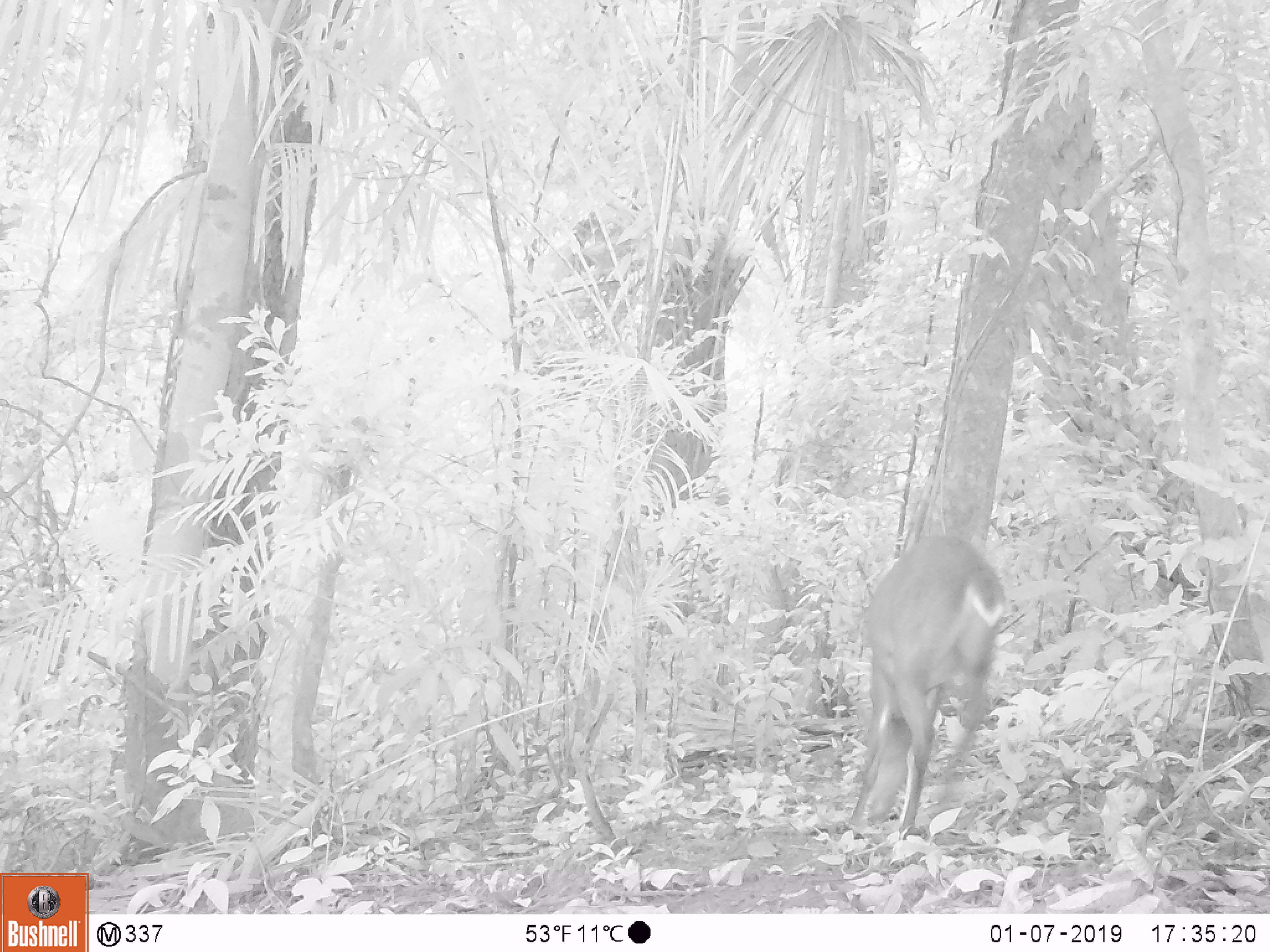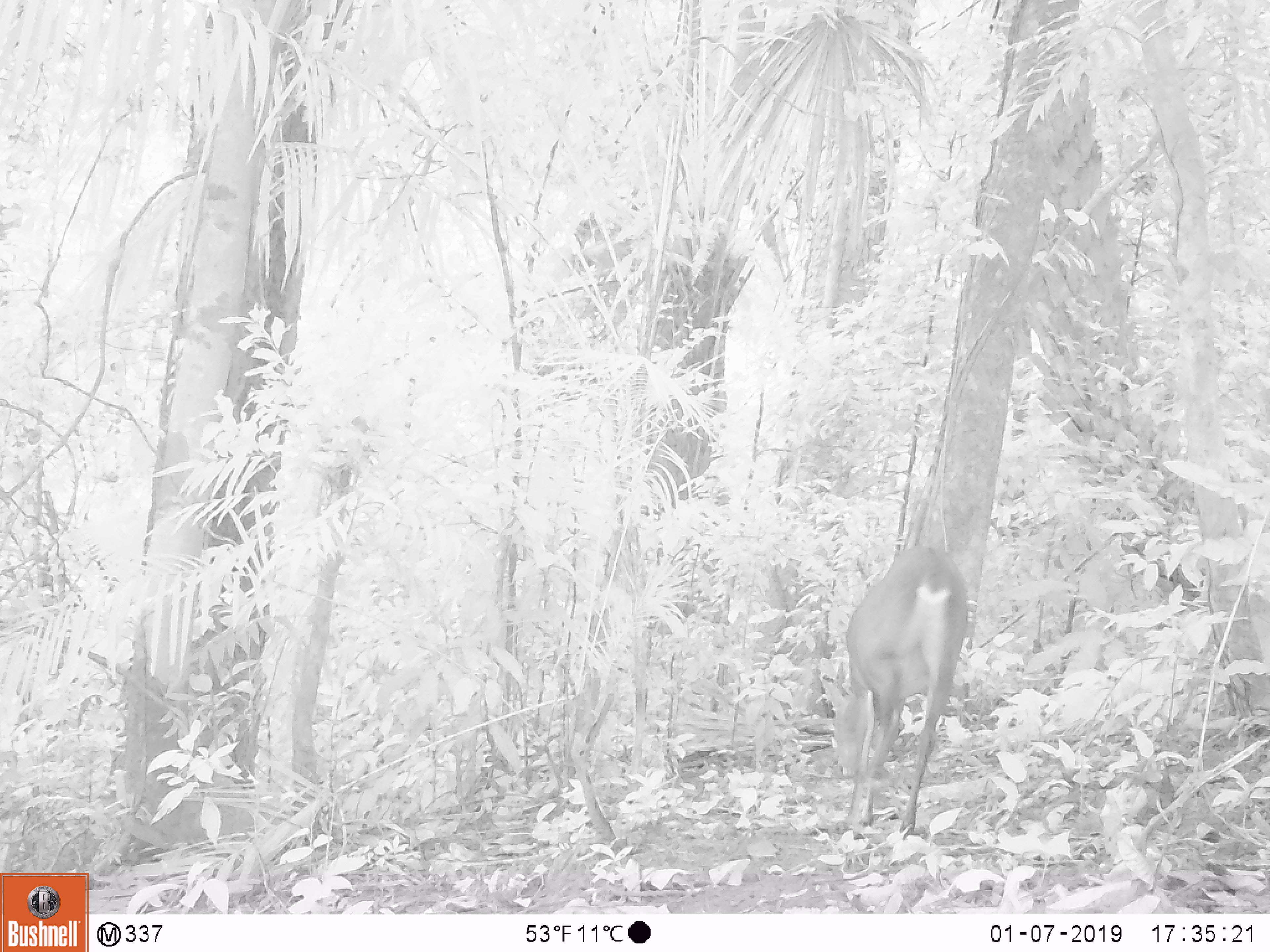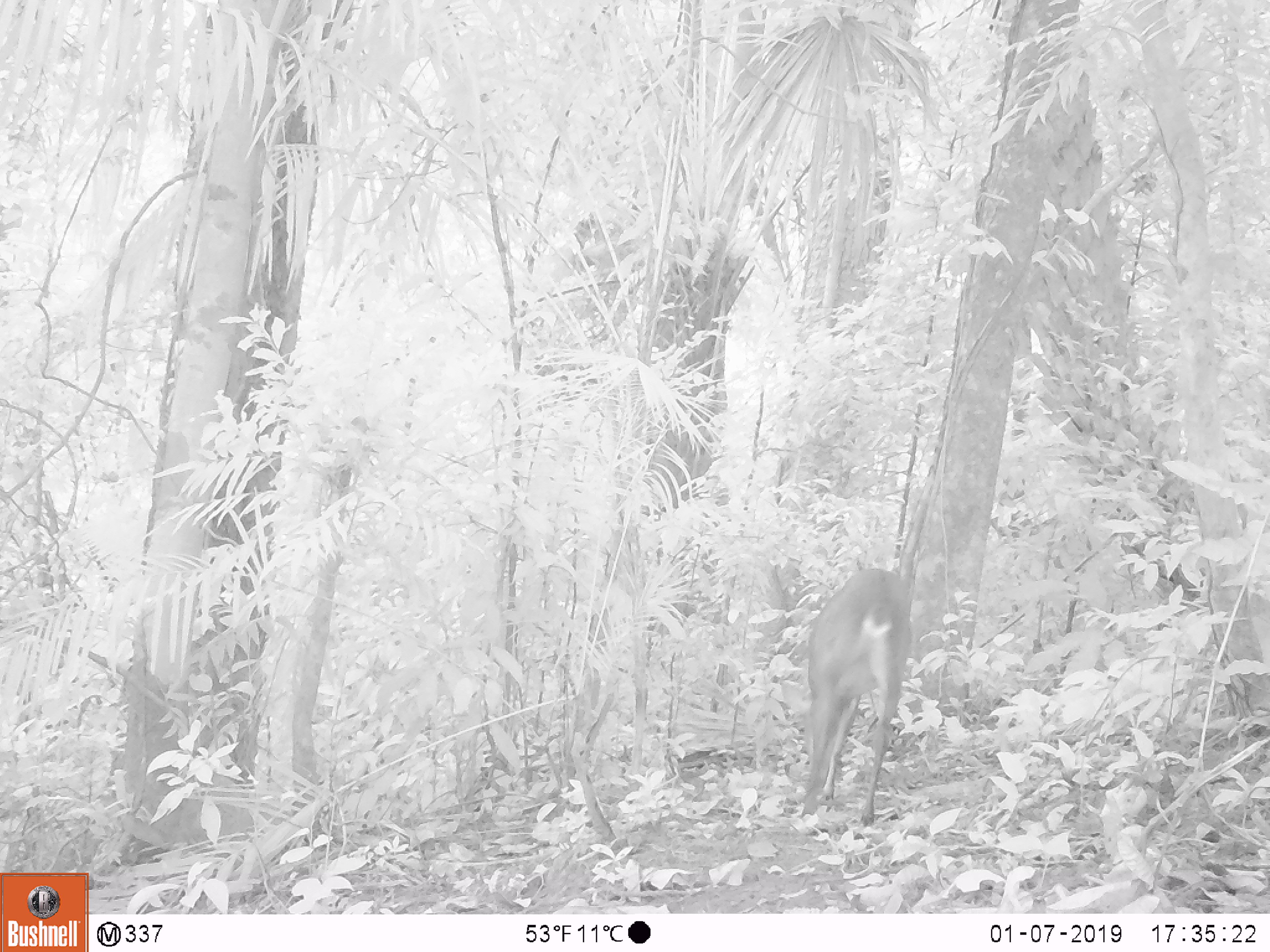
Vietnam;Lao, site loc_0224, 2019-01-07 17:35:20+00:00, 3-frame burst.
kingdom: Animalia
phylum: Chordata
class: Mammalia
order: Artiodactyla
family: Cervidae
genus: Muntiacus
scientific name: Muntiacus vuquangensis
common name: large-antlered muntjac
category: large antlered muntjac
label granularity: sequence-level